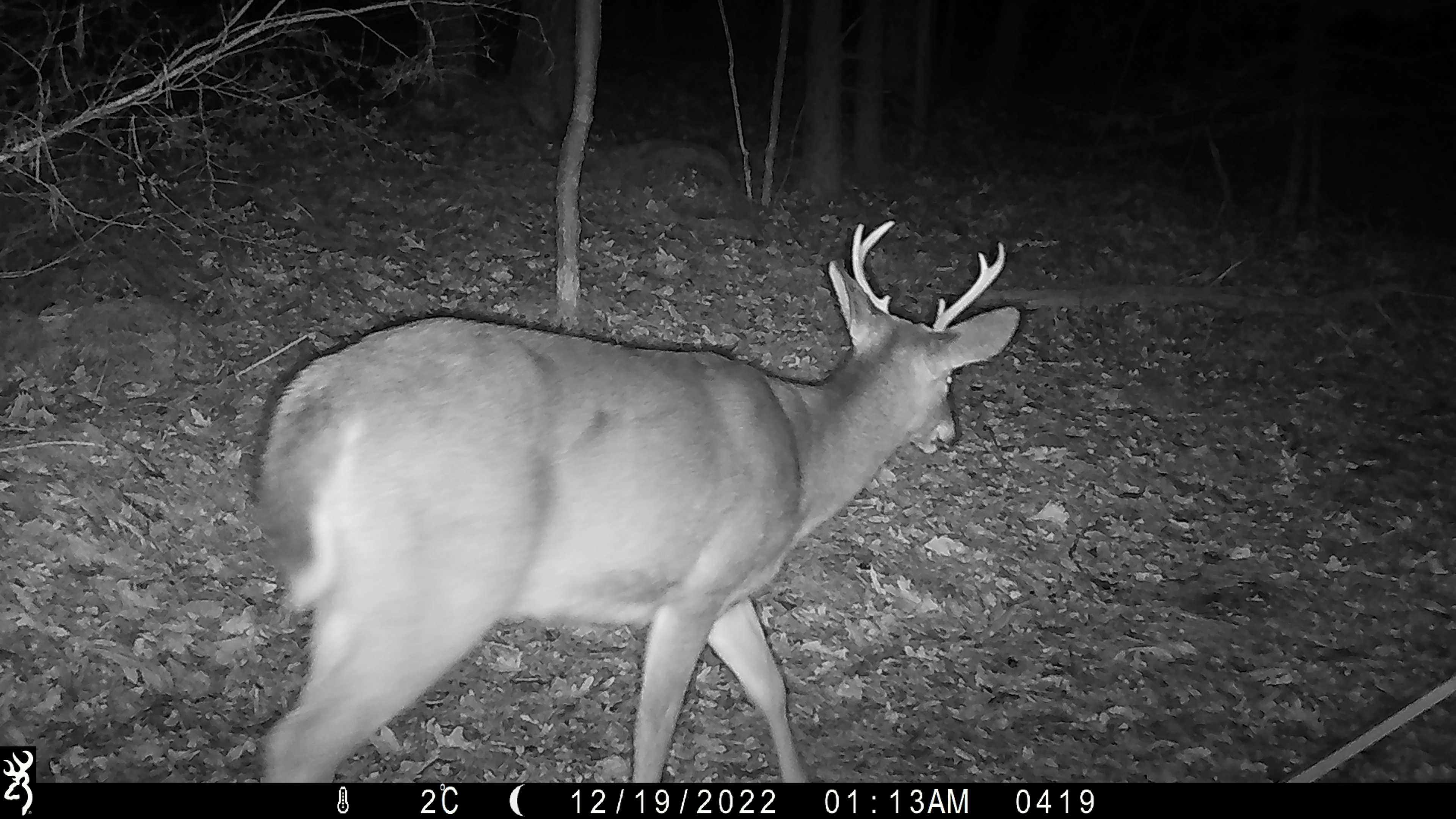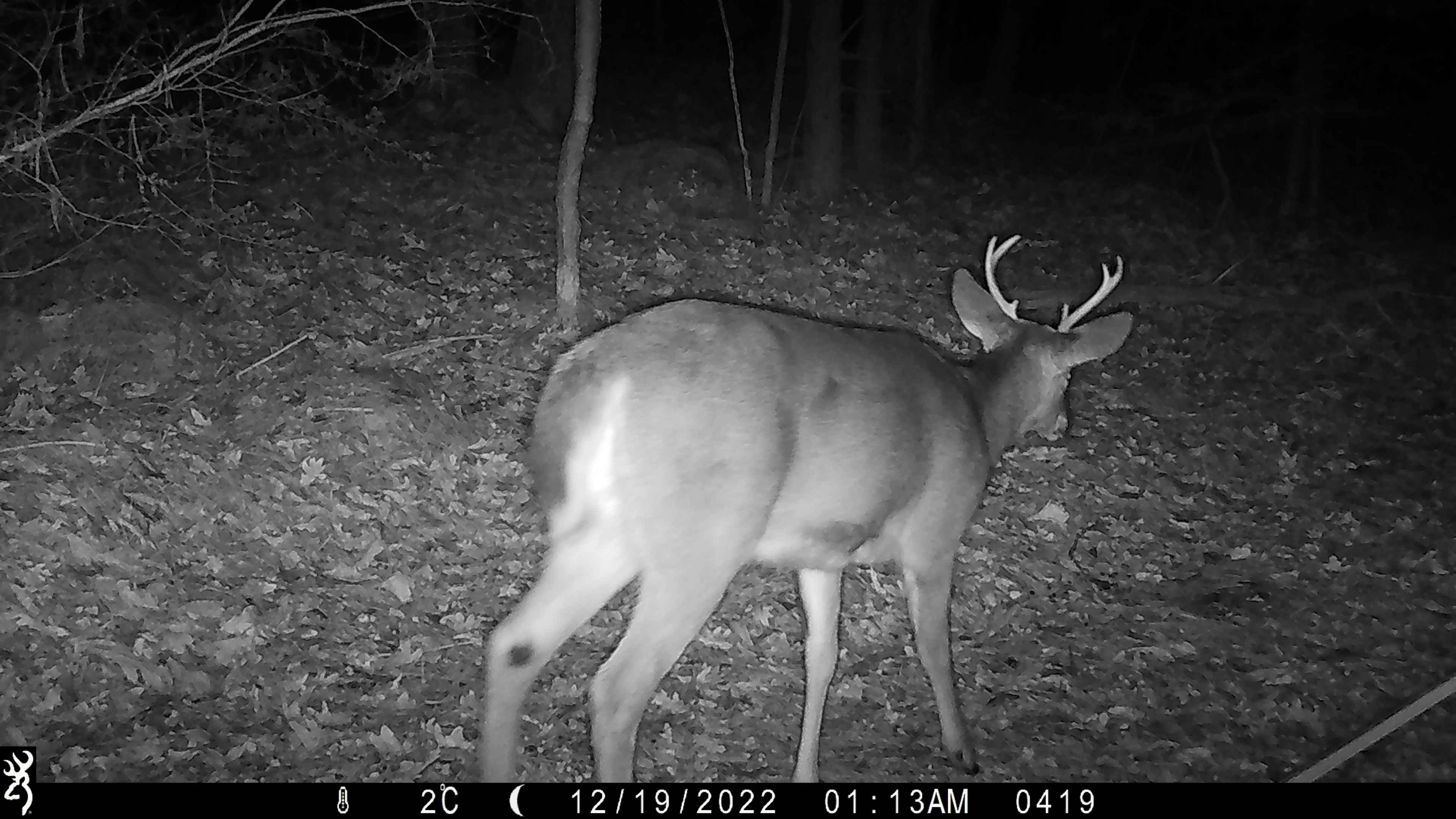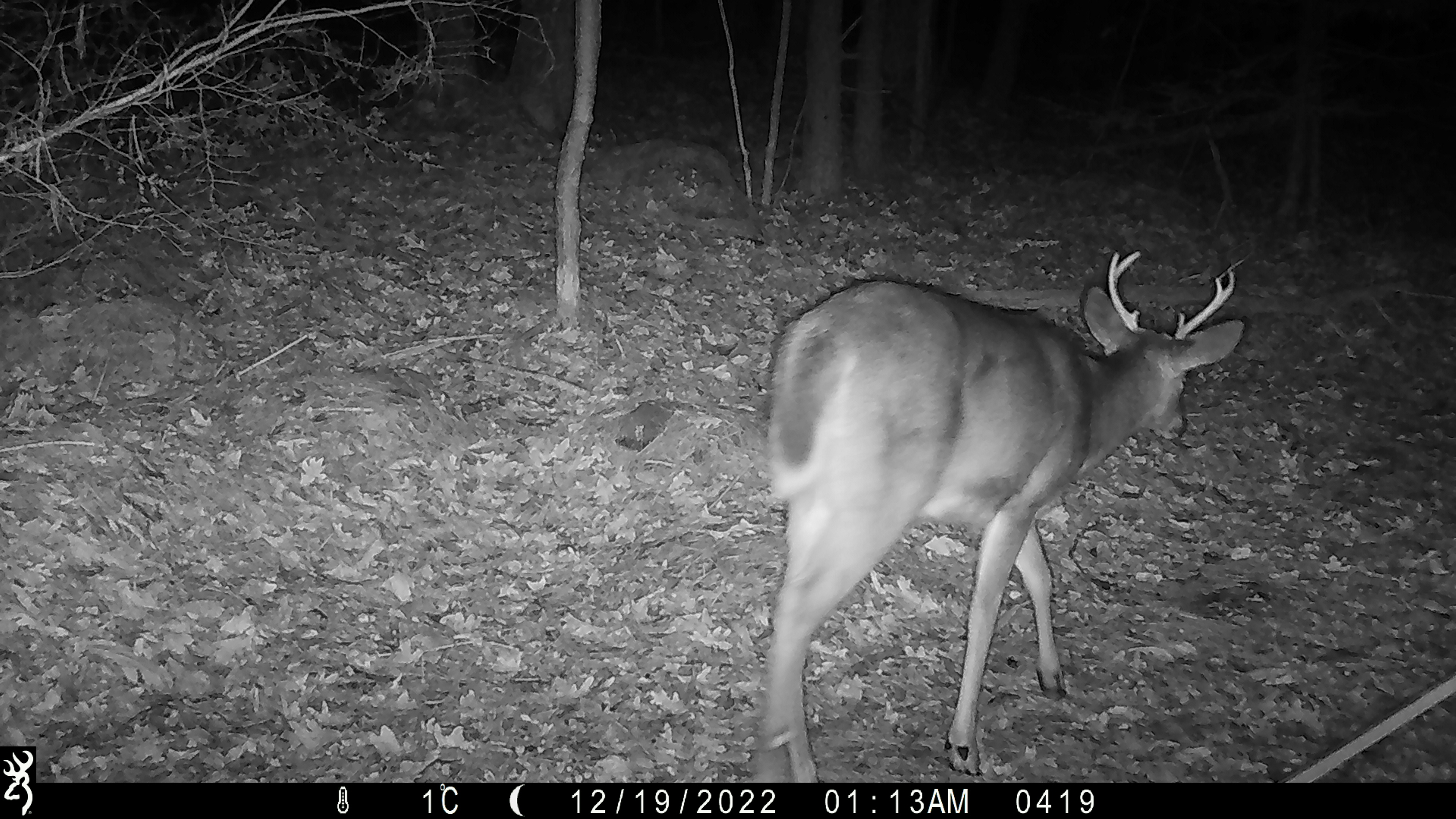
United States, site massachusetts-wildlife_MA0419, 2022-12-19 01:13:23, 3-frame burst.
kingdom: Animalia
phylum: Chordata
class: Mammalia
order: Artiodactyla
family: Cervidae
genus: Odocoileus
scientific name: Odocoileus virginianus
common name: white-tailed deer